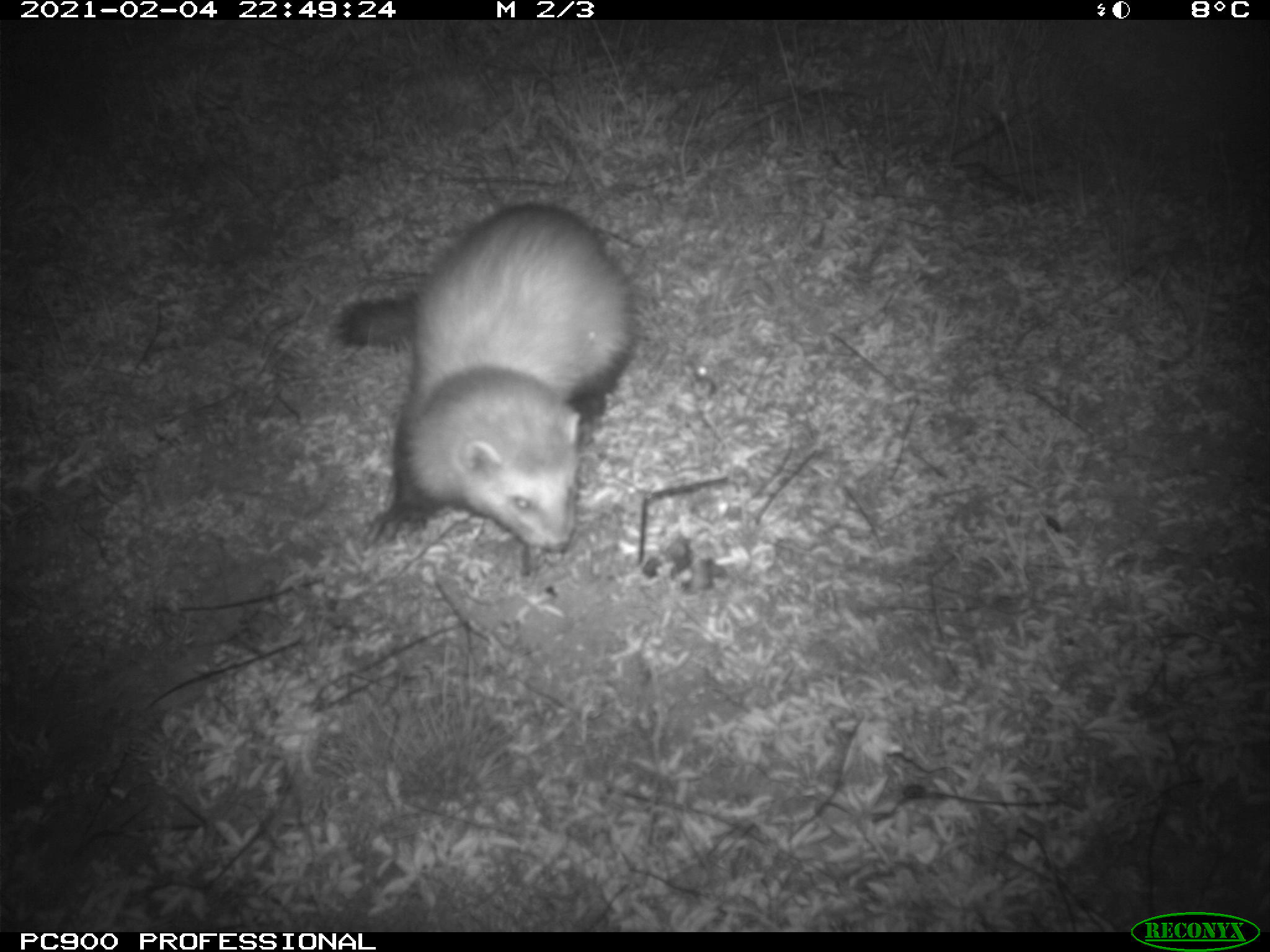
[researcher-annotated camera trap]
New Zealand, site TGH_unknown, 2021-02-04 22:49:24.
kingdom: Animalia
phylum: Chordata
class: Mammalia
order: Carnivora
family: Mustelidae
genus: Mustela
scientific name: Mustela furo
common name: ferret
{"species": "ferret (Mustela furo)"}